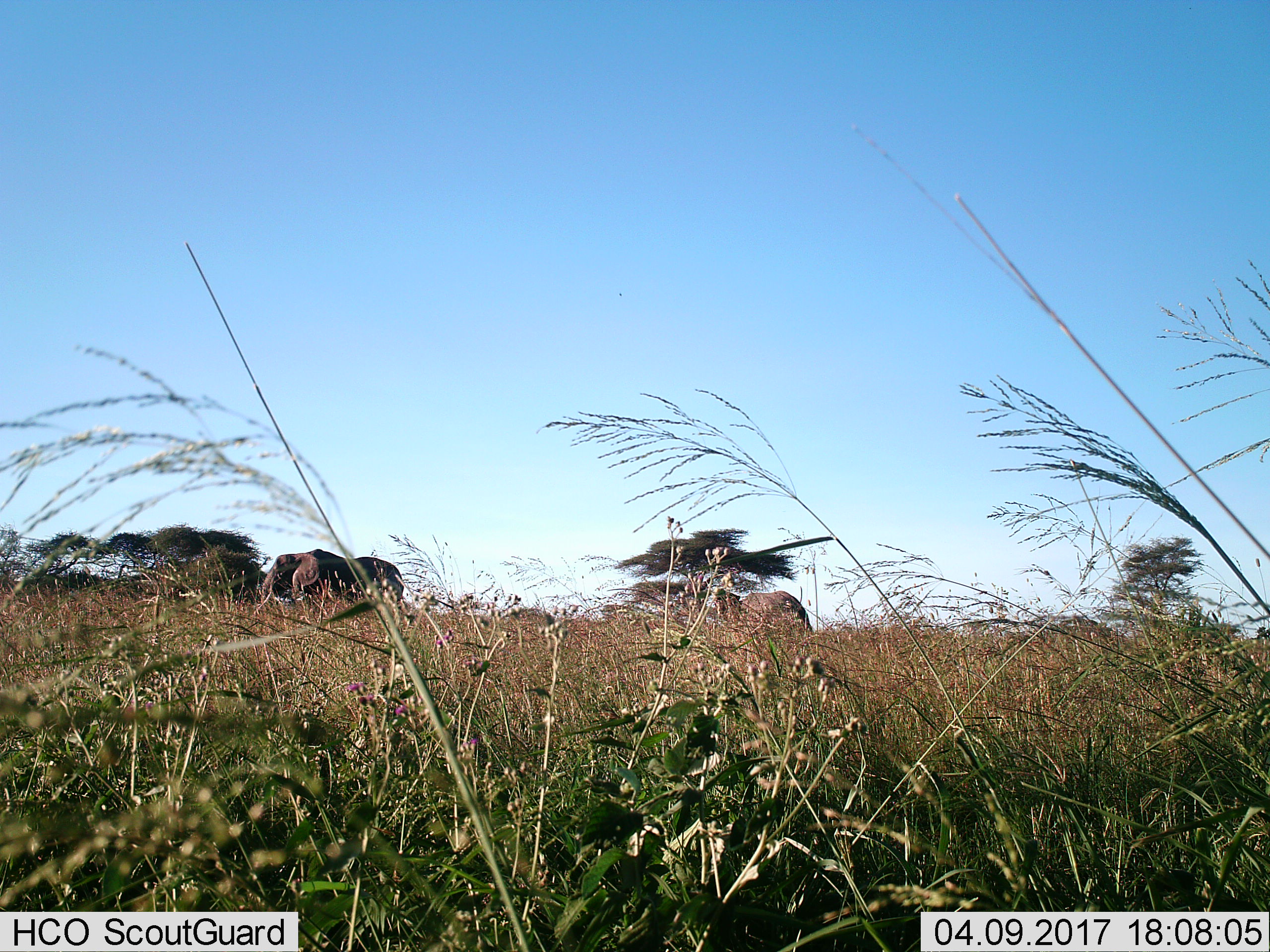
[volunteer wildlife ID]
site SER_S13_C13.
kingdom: Animalia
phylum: Chordata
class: Mammalia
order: Proboscidea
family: Elephantidae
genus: Loxodonta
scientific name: Loxodonta africana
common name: african bush elephant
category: elephant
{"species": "elephant (african bush elephant) (Loxodonta africana)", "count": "2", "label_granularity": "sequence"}